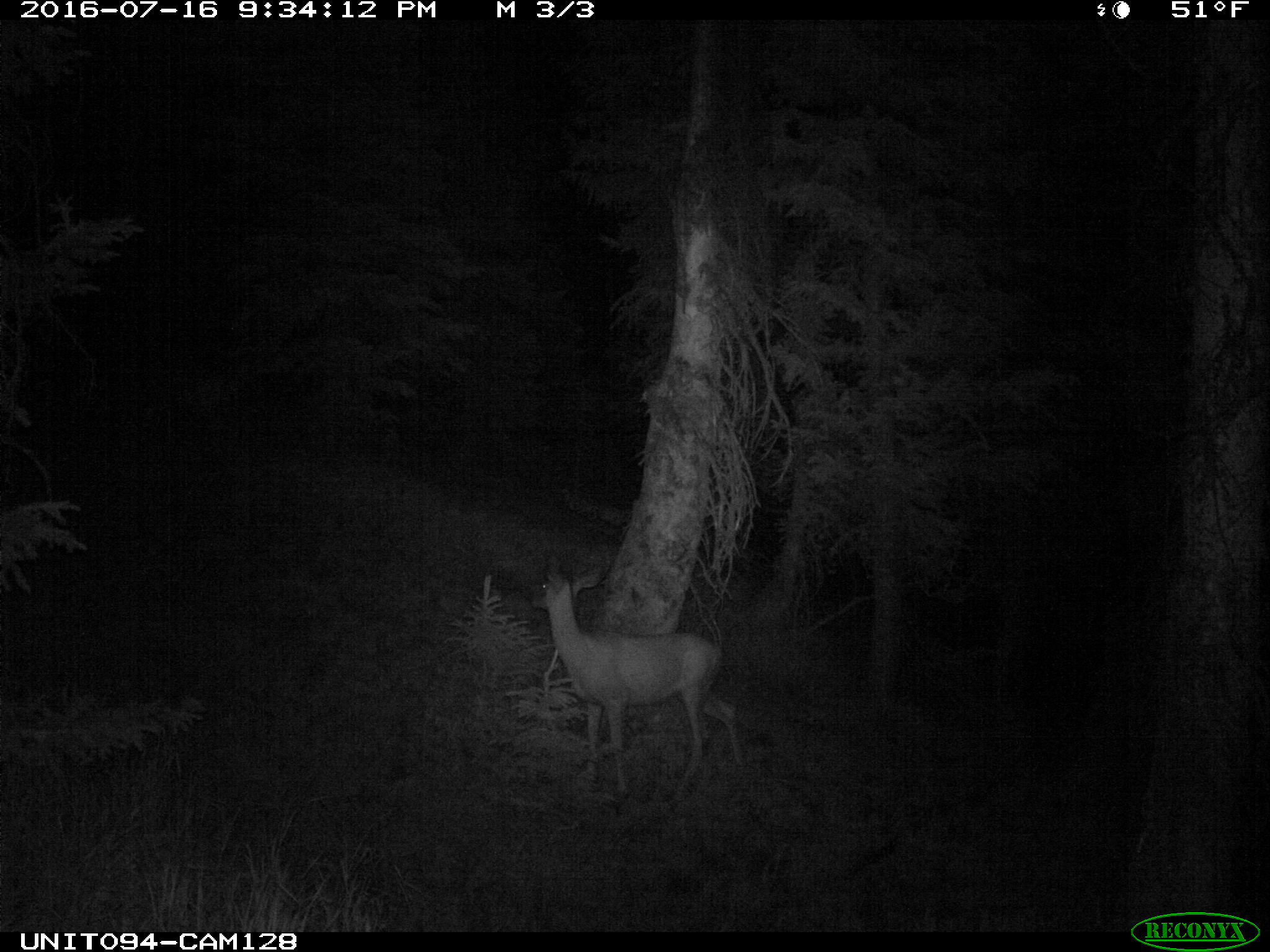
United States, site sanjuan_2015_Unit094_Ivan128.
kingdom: Animalia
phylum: Chordata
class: Mammalia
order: Artiodactyla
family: Cervidae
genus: Odocoileus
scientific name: Odocoileus hemionus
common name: mule deer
Odocoileus hemionus (mule deer).